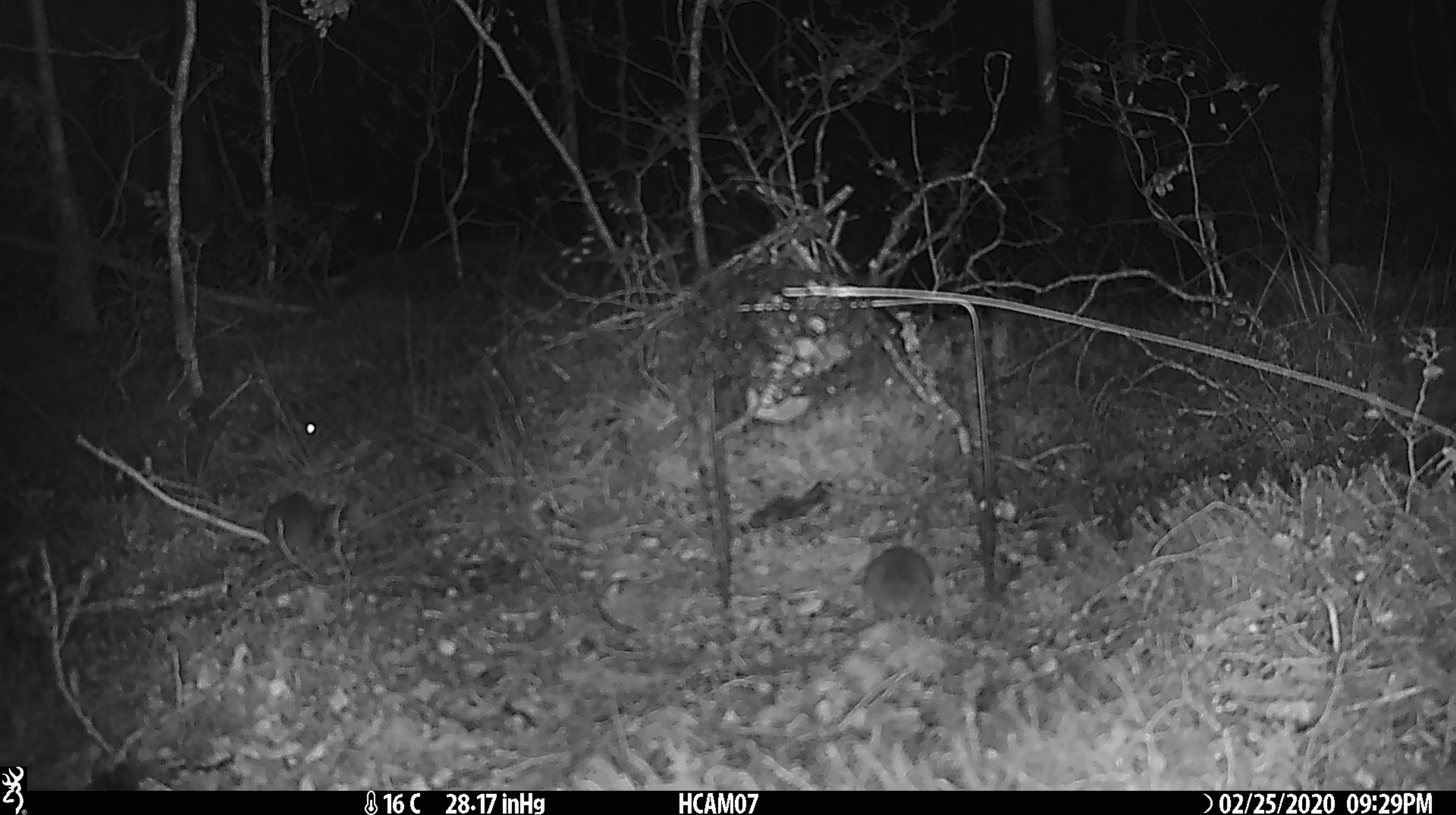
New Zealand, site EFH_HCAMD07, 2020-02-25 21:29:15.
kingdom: Animalia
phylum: Chordata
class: Mammalia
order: Rodentia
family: Muridae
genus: Mus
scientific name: Mus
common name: mouse